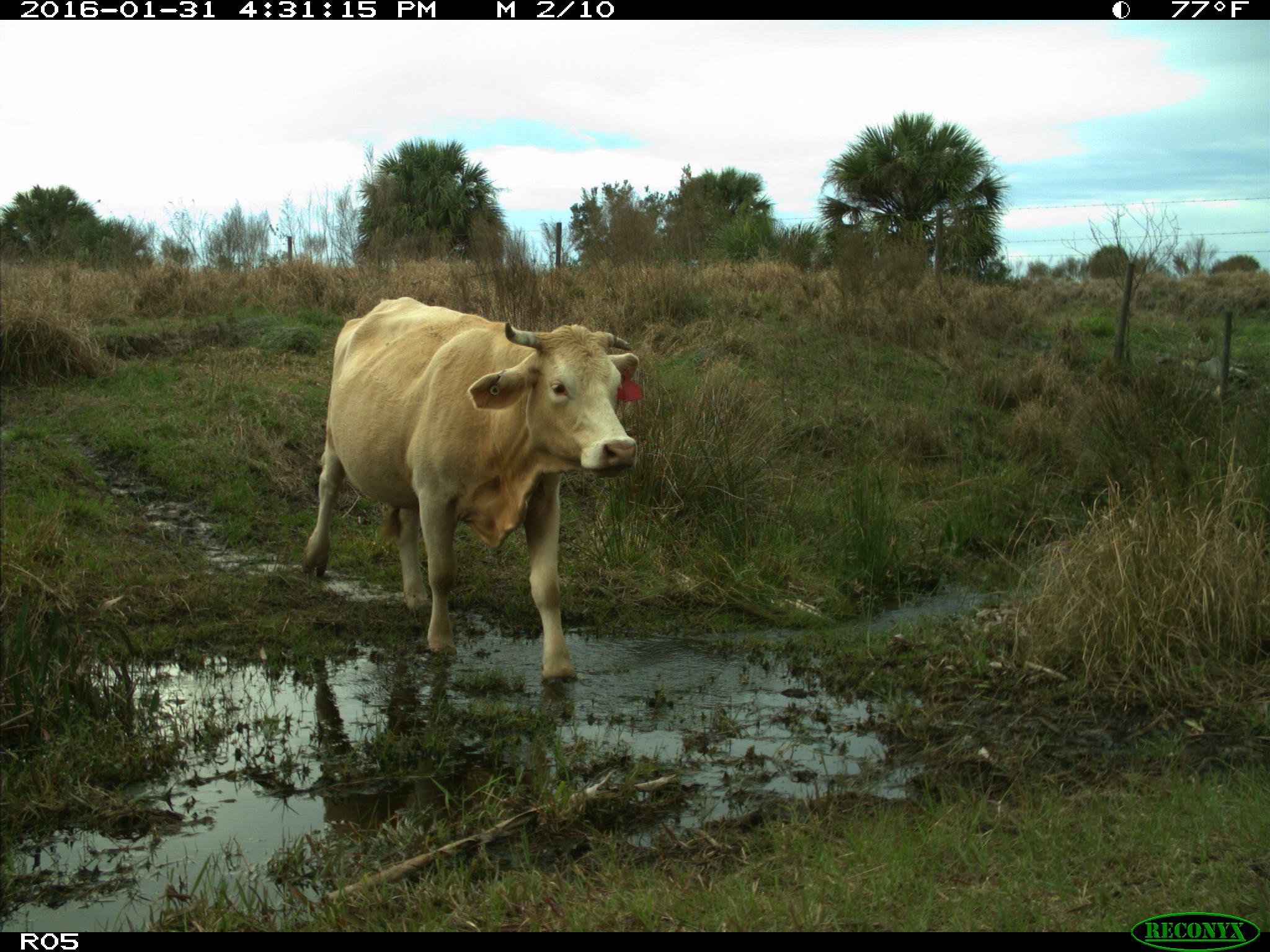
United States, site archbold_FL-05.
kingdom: Animalia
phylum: Chordata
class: Mammalia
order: Artiodactyla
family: Bovidae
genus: Bos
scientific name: Bos taurus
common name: domestic cow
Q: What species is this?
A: Bos taurus (domestic cow).